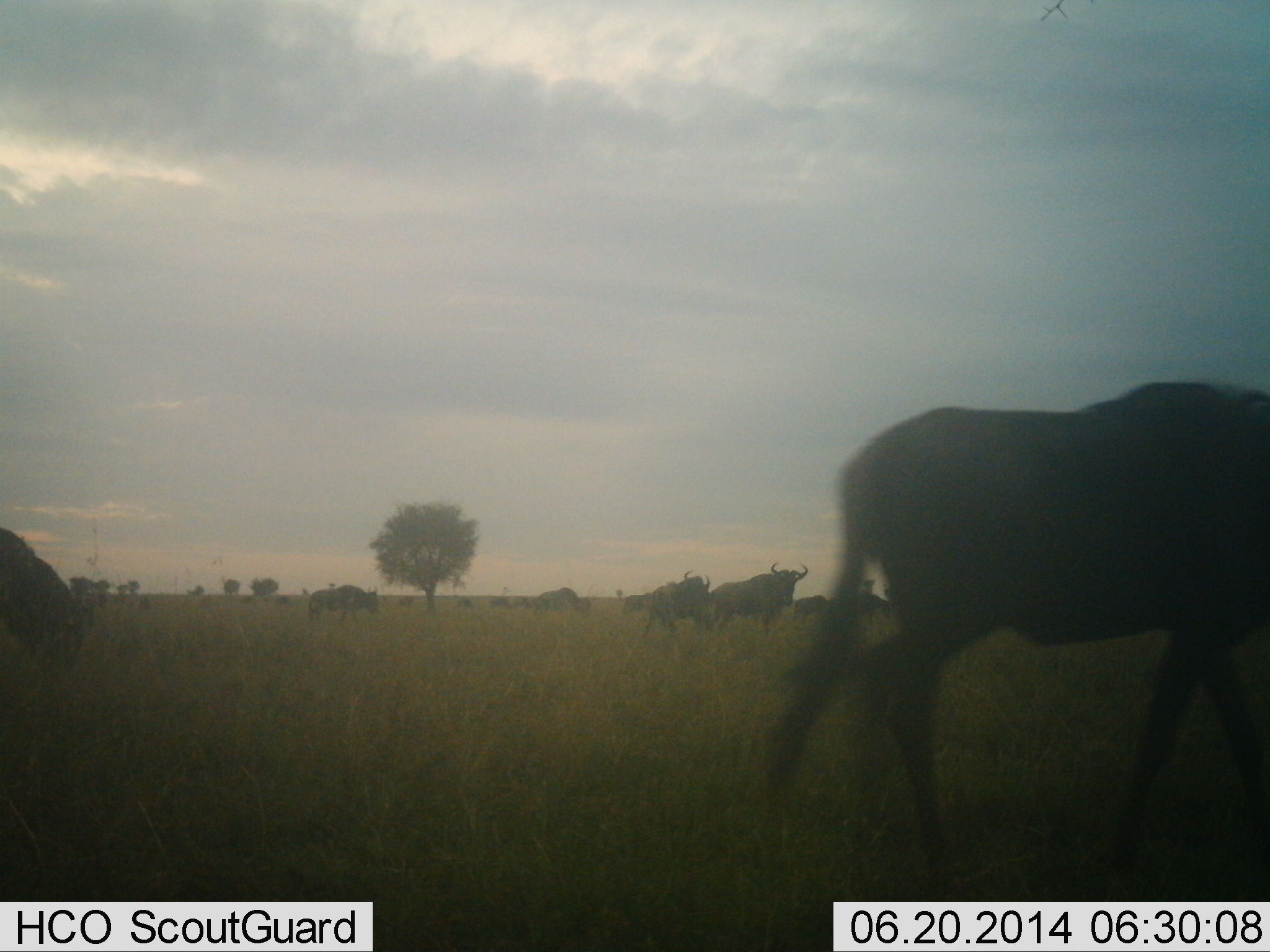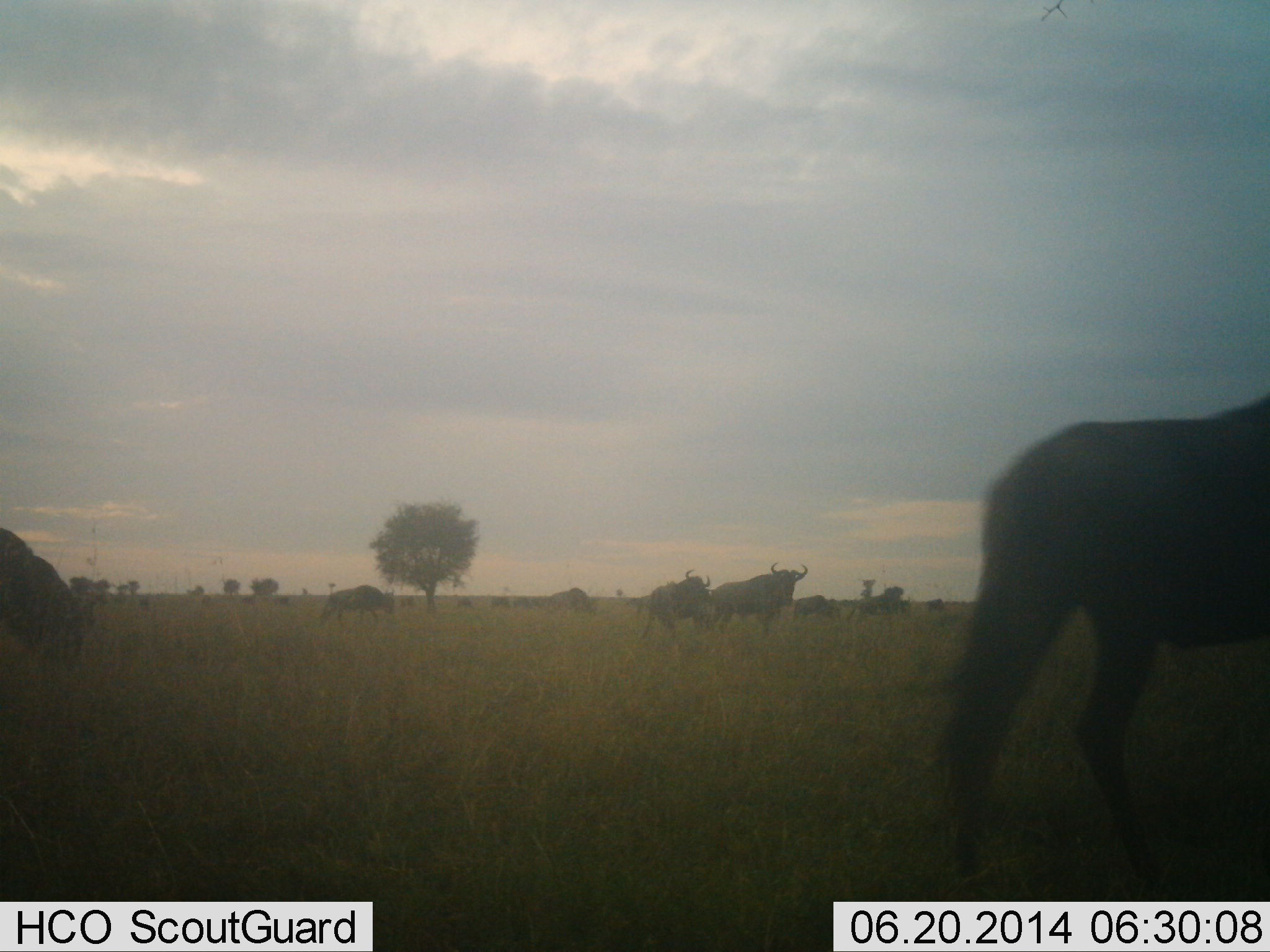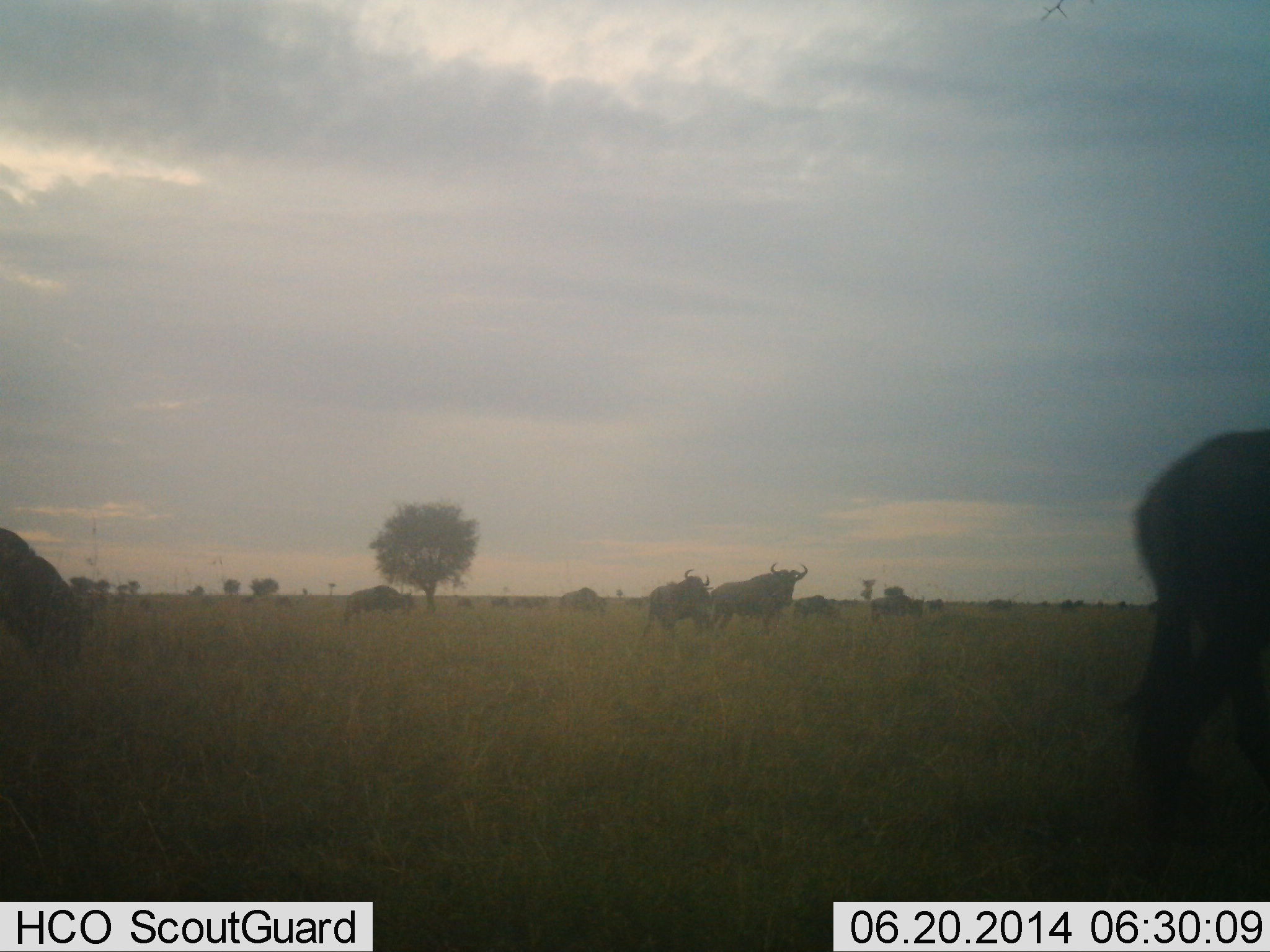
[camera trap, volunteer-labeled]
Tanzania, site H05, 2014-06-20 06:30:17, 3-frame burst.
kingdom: Animalia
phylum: Chordata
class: Mammalia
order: Artiodactyla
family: Bovidae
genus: Connochaetes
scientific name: Connochaetes taurinus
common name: blue wildebeest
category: wildebeest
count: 10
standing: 67%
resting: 0%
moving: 92%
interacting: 0%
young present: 0%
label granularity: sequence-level